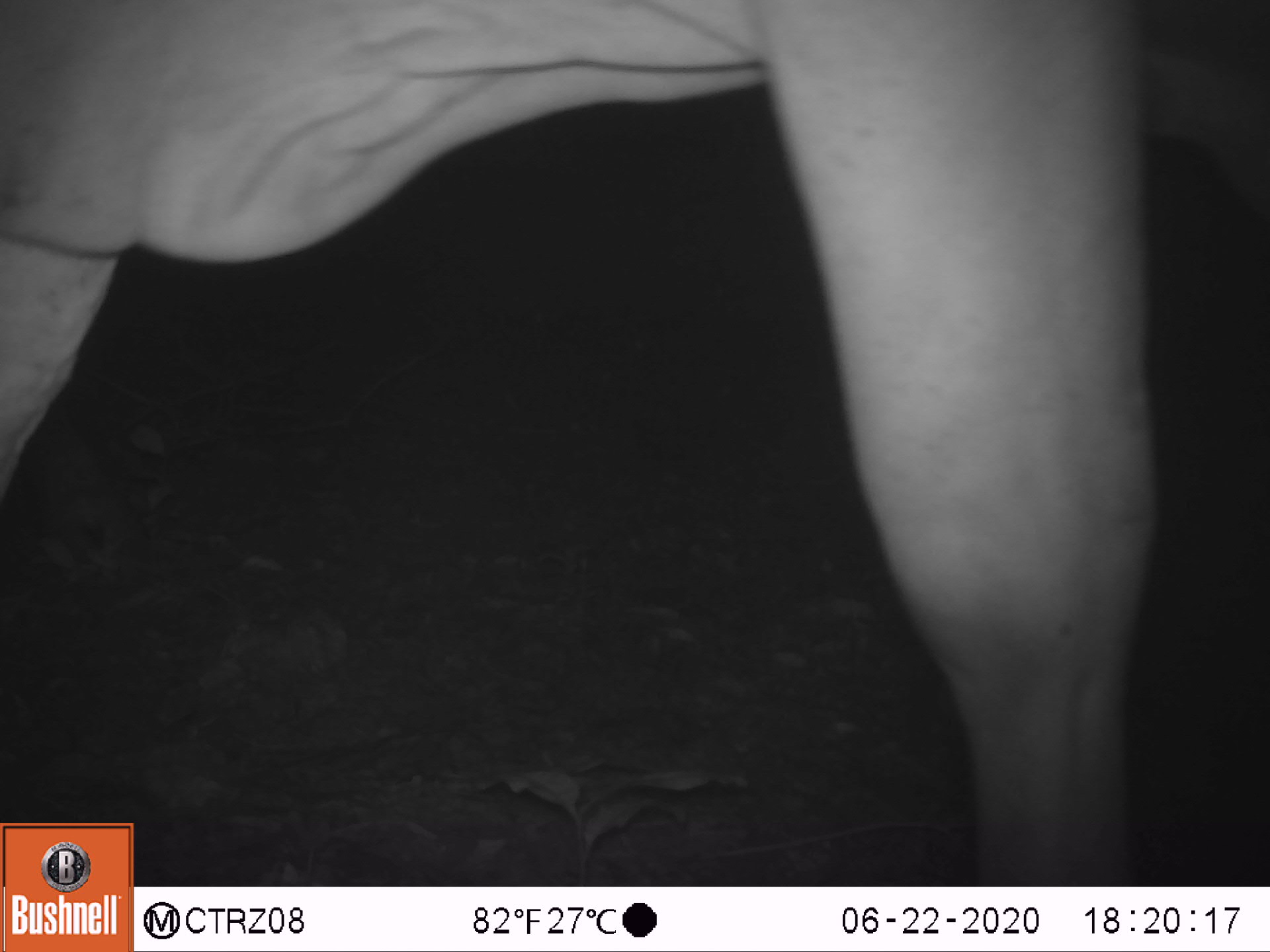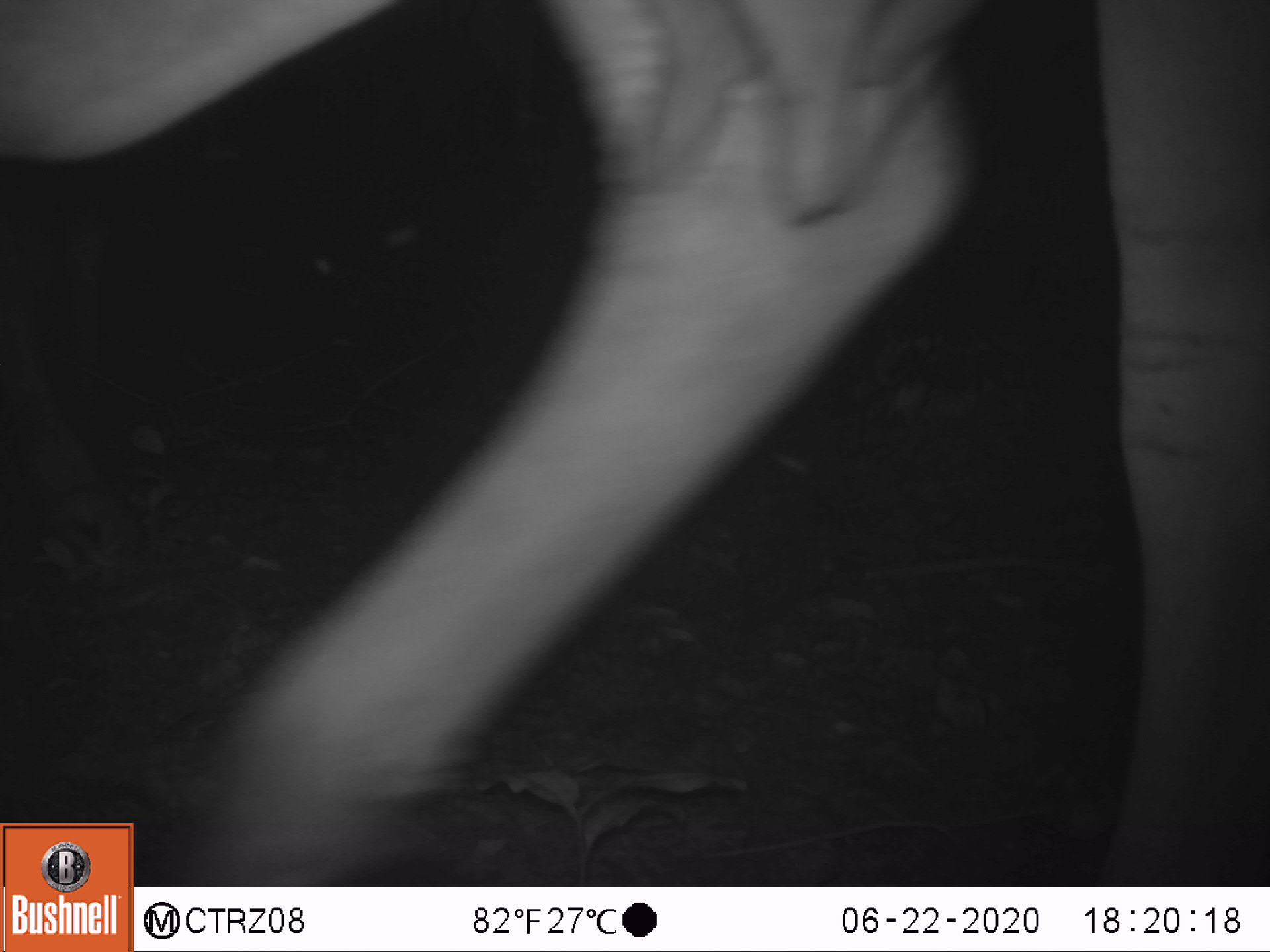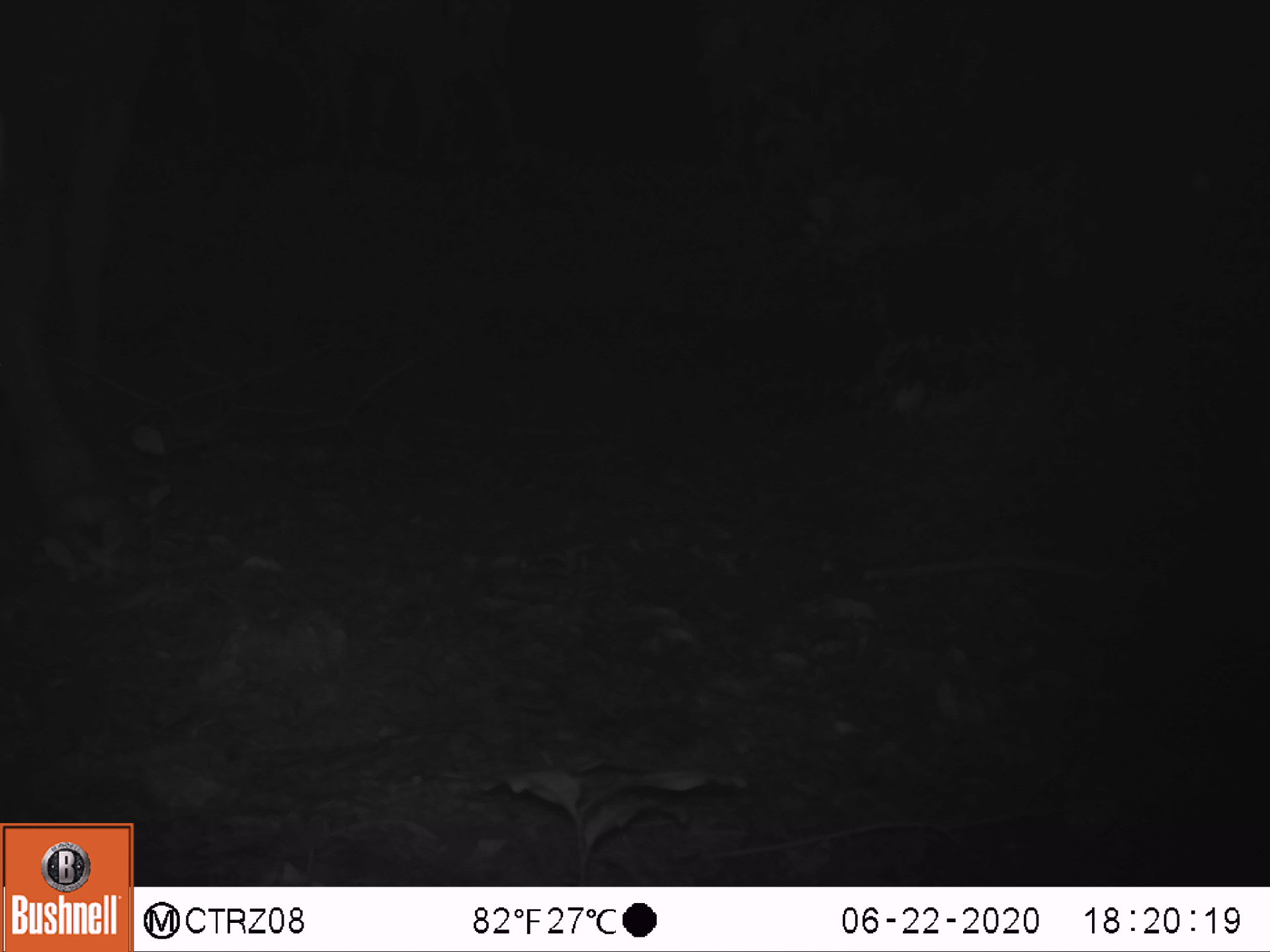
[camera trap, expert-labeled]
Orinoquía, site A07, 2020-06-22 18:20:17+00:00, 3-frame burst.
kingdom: Animalia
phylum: Chordata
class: Mammalia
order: Artiodactyla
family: Bovidae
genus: Bos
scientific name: Bos taurus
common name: cow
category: cattle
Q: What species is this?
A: Cattle (cow) (Bos taurus).